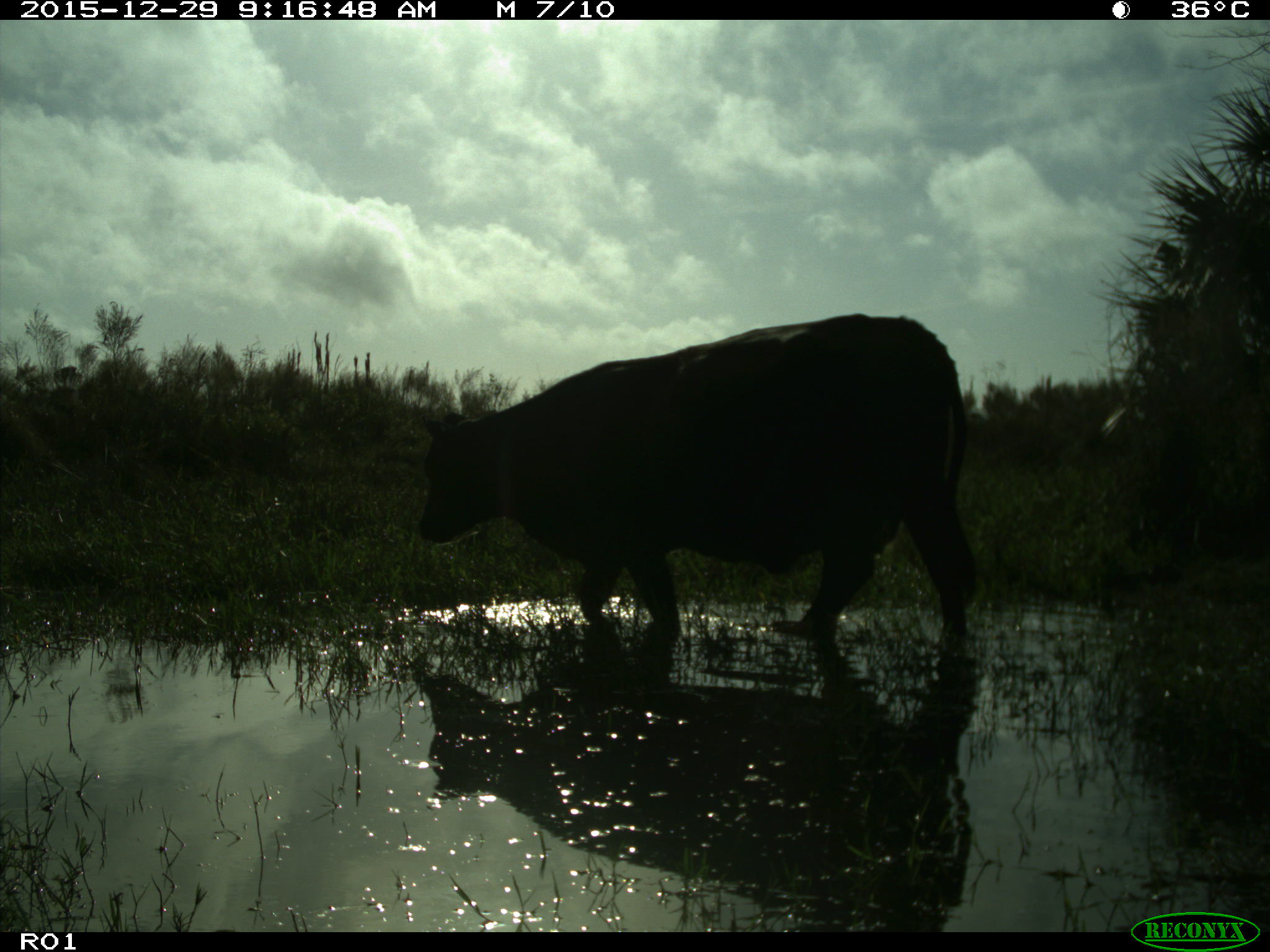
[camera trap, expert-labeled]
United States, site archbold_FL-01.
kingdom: Animalia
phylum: Chordata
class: Mammalia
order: Artiodactyla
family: Bovidae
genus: Bos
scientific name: Bos taurus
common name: domestic cow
Bos taurus (domestic cow).